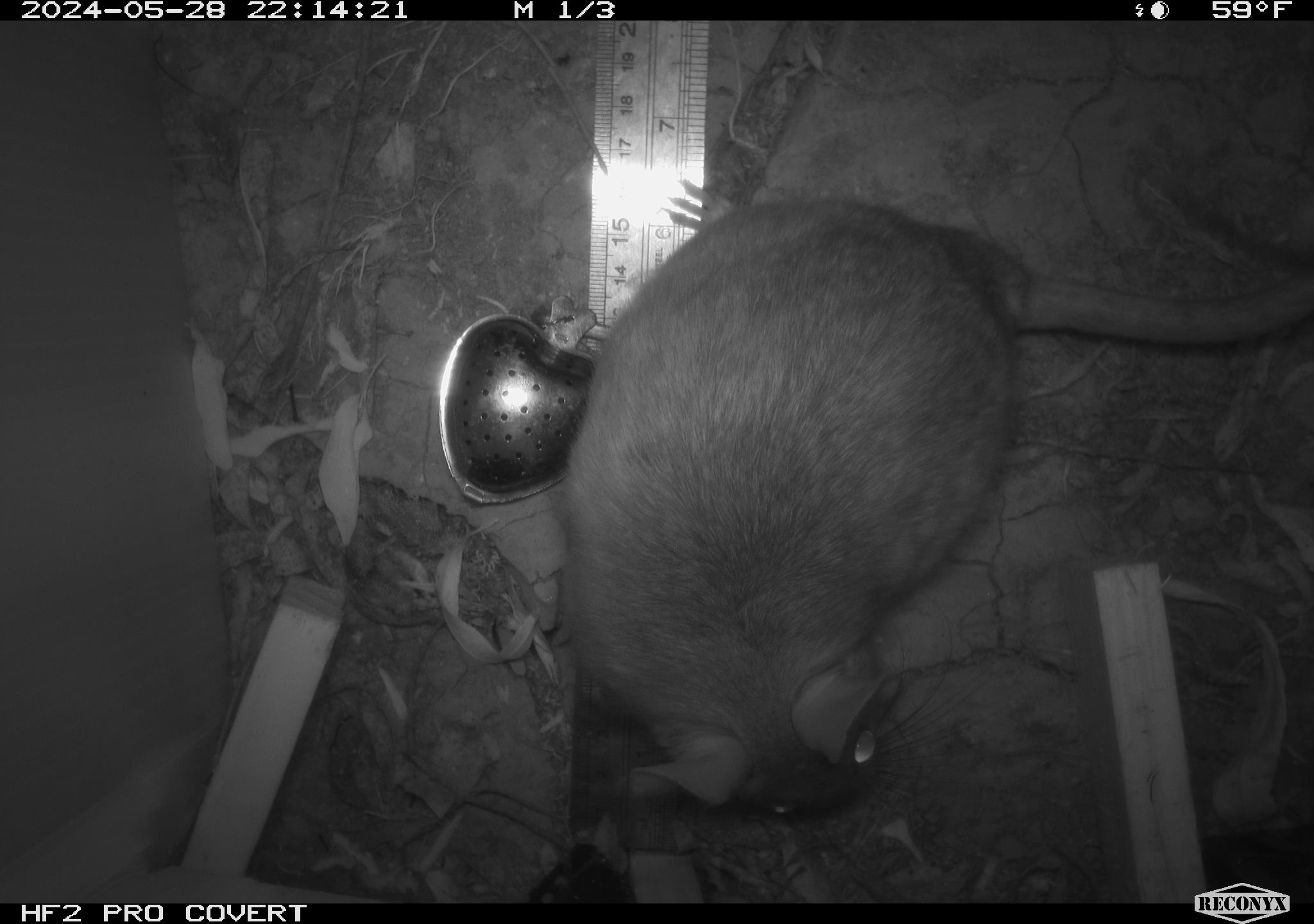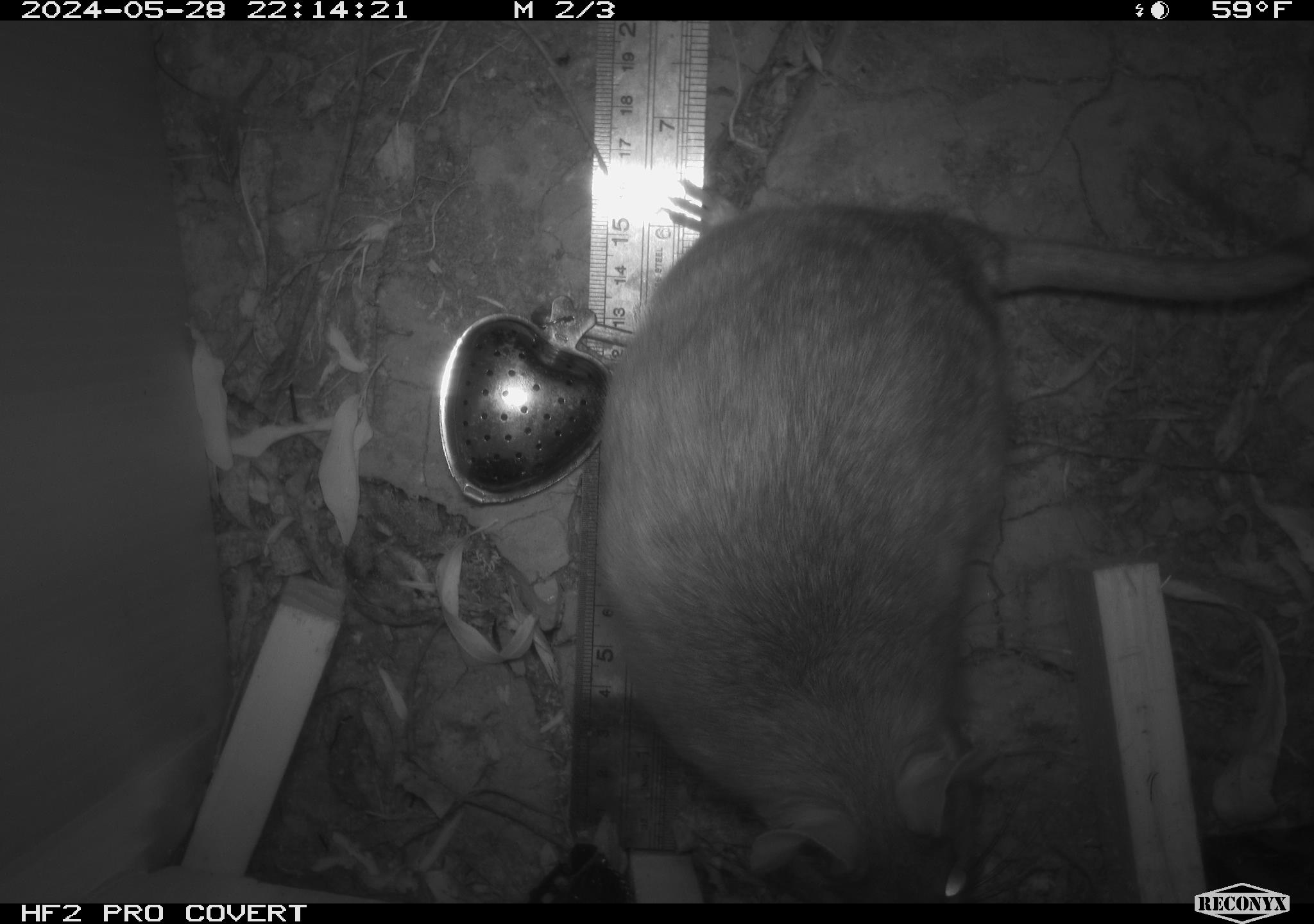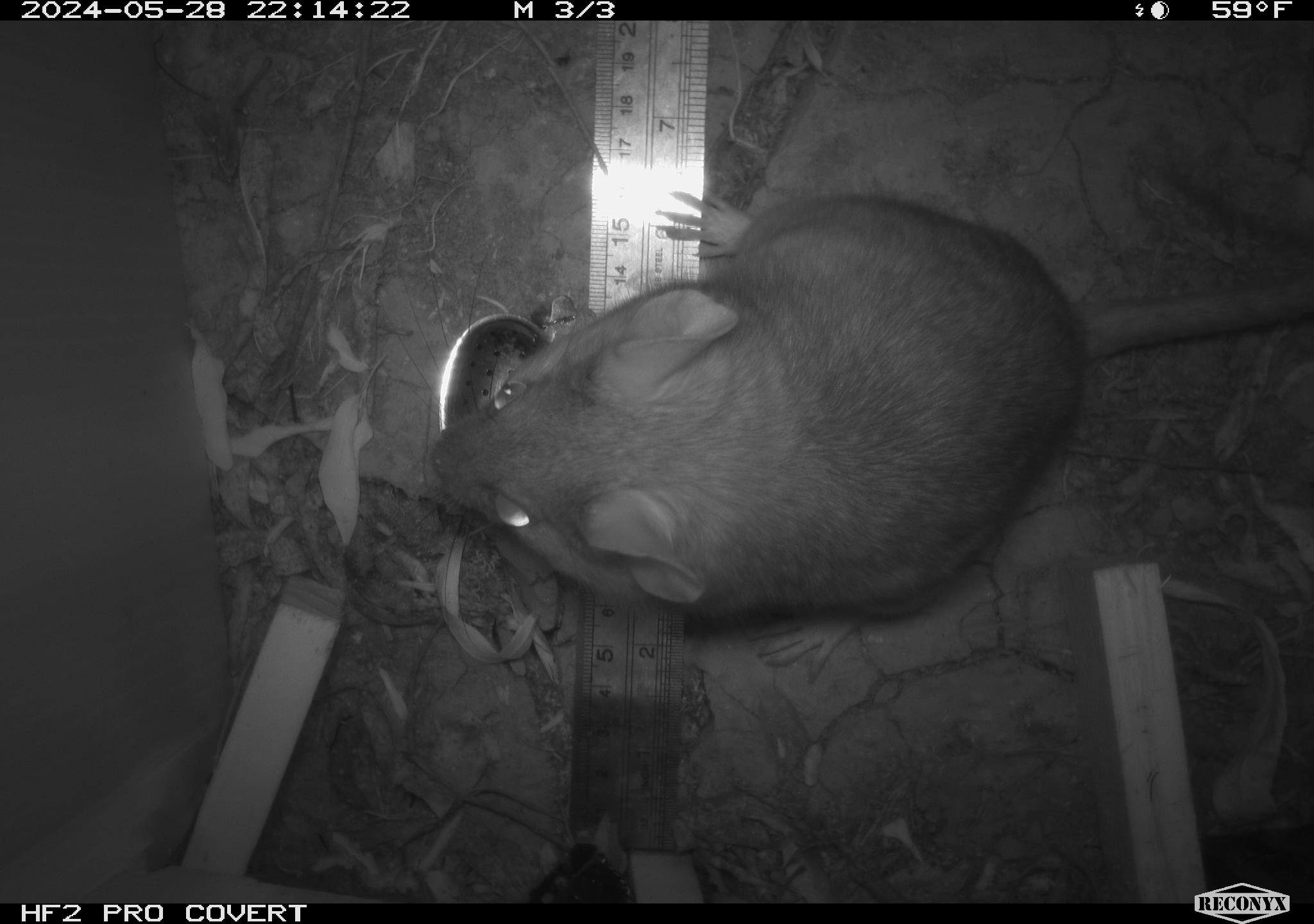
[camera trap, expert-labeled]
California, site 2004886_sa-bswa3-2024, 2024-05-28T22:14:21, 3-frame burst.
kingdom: Animalia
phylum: Chordata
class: Mammalia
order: Rodentia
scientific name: Rodentia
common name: woodrat or rat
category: woodrat or rat species